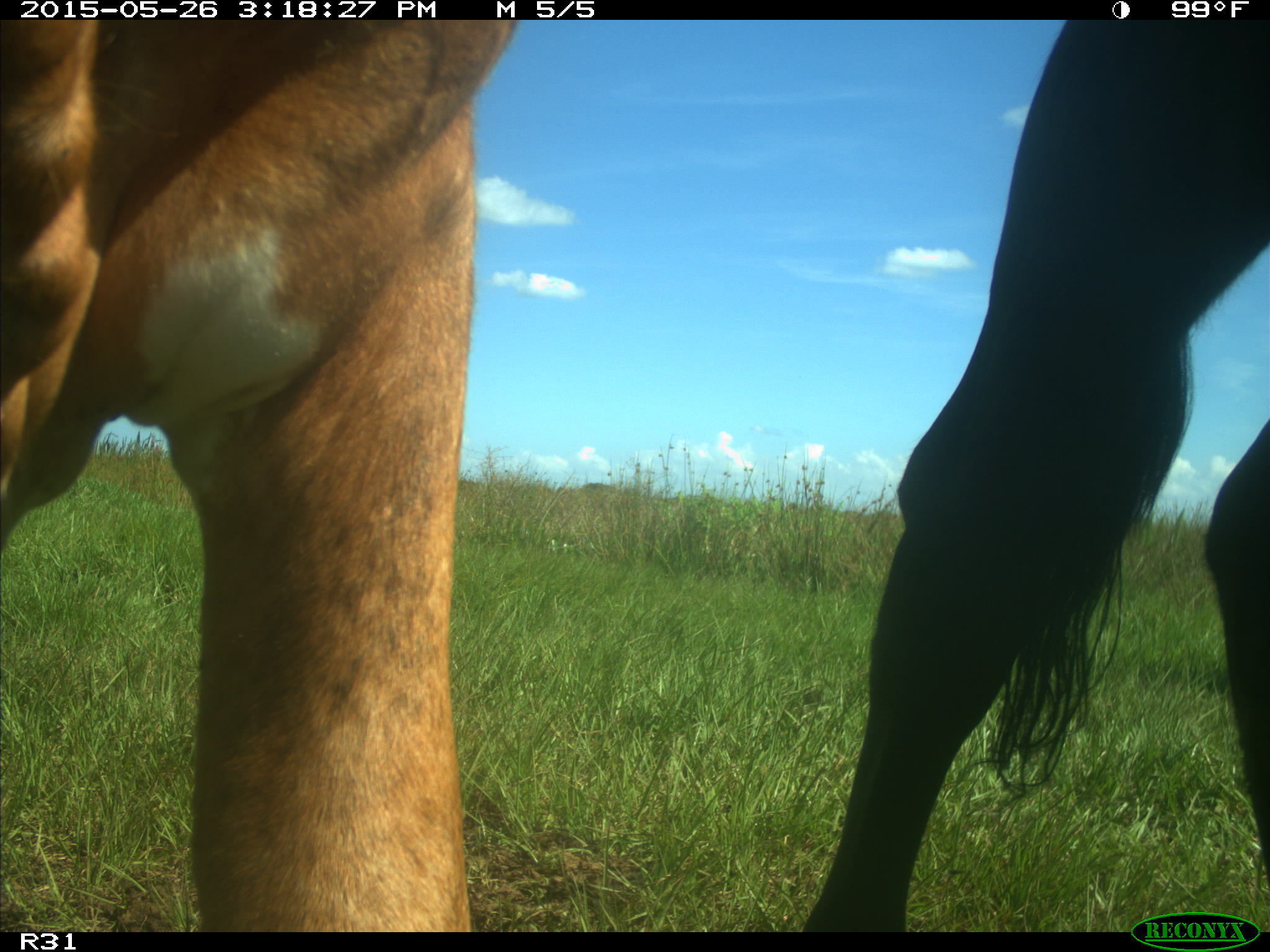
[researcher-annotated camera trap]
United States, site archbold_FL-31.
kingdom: Animalia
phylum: Chordata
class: Mammalia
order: Artiodactyla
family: Bovidae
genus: Bos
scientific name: Bos taurus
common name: domestic cow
Bos taurus (domestic cow).